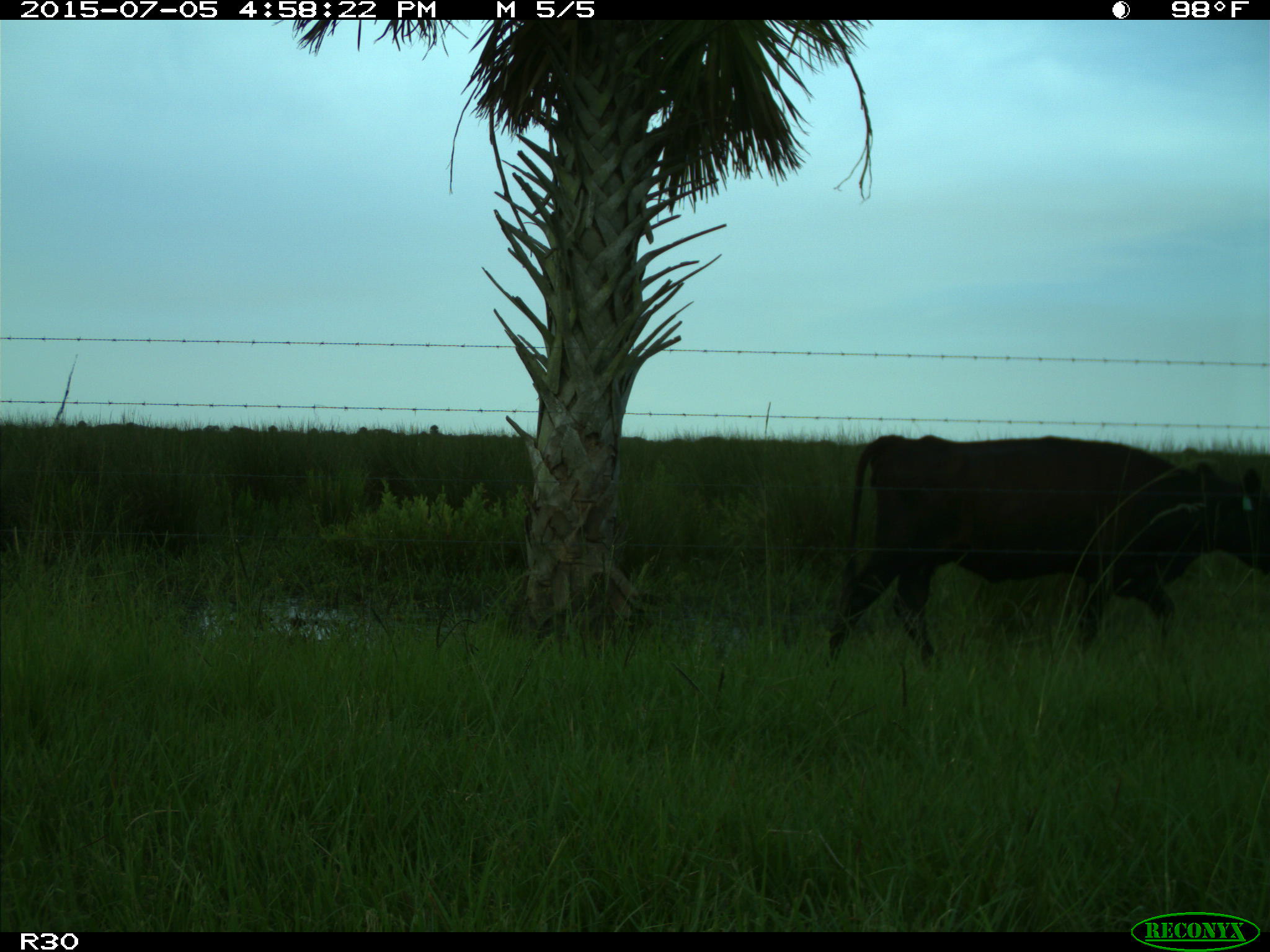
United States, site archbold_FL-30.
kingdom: Animalia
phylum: Chordata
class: Mammalia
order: Artiodactyla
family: Bovidae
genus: Bos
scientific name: Bos taurus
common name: domestic cow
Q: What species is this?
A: Bos taurus (domestic cow).